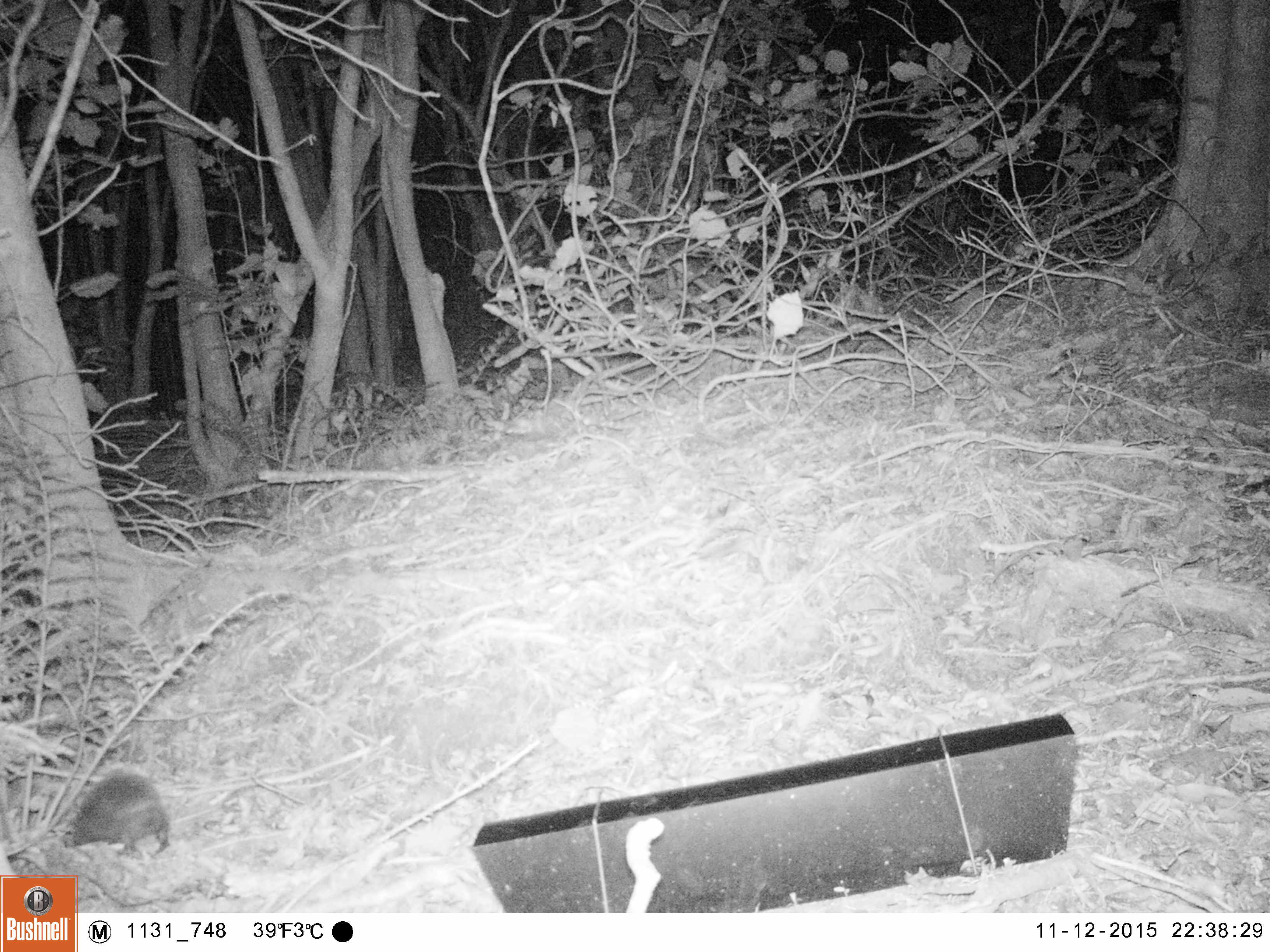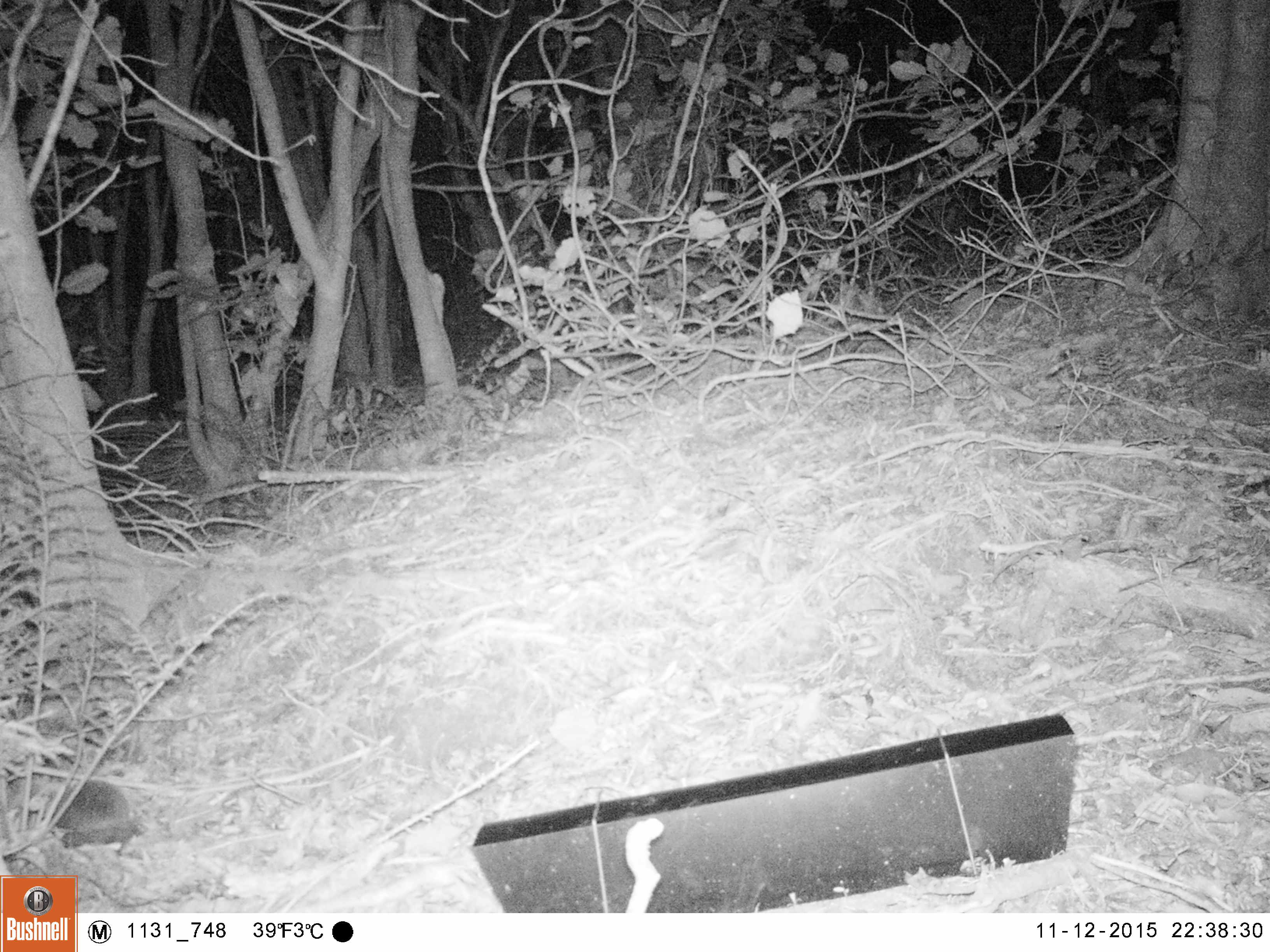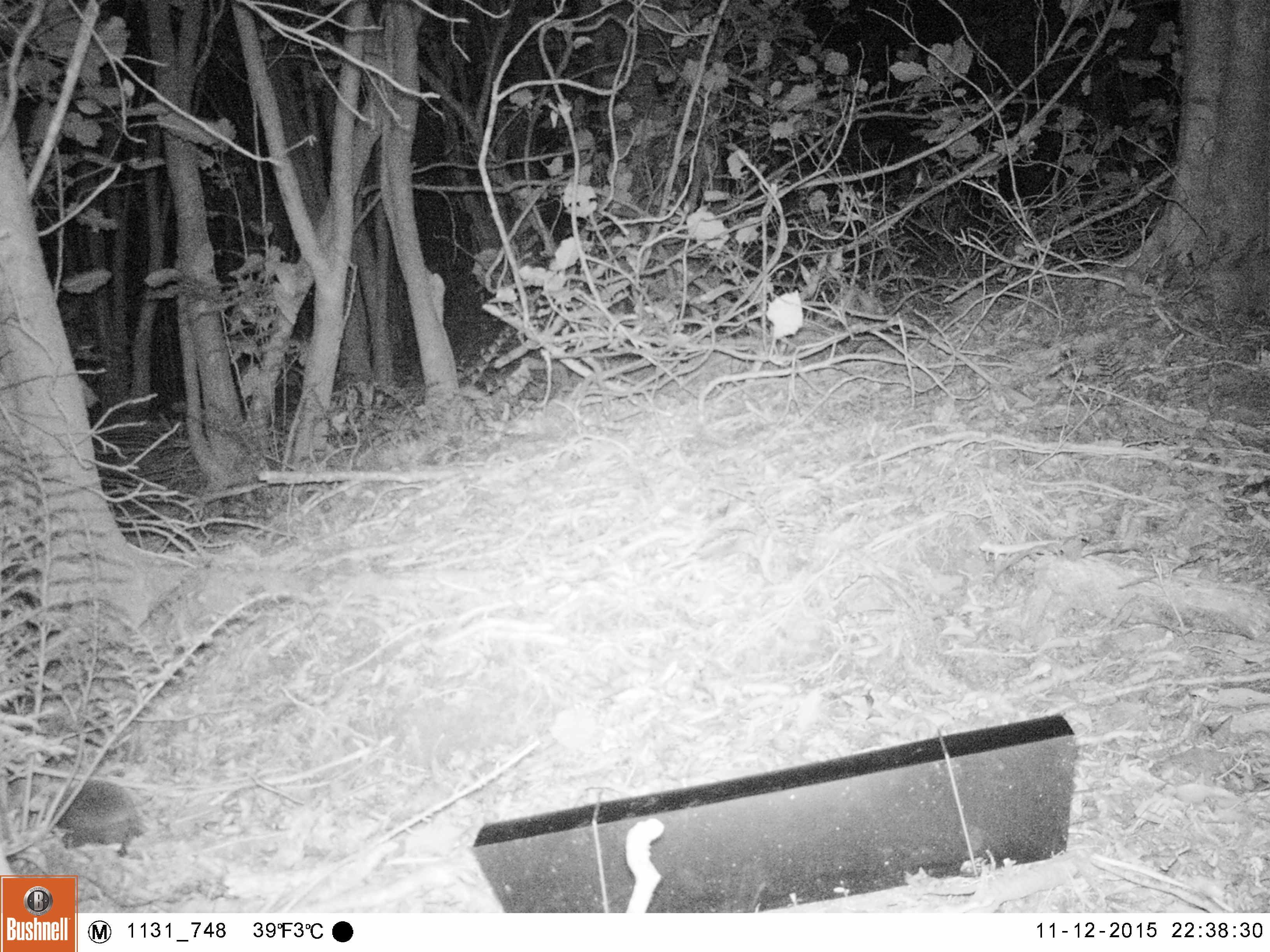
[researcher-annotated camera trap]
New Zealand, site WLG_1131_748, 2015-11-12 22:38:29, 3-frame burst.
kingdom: Animalia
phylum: Chordata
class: Mammalia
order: Eulipotyphla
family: Erinaceidae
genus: Erinaceus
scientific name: Erinaceus europaeus europaeus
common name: european hedgehog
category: hedgehog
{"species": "hedgehog (european hedgehog) (Erinaceus europaeus europaeus)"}